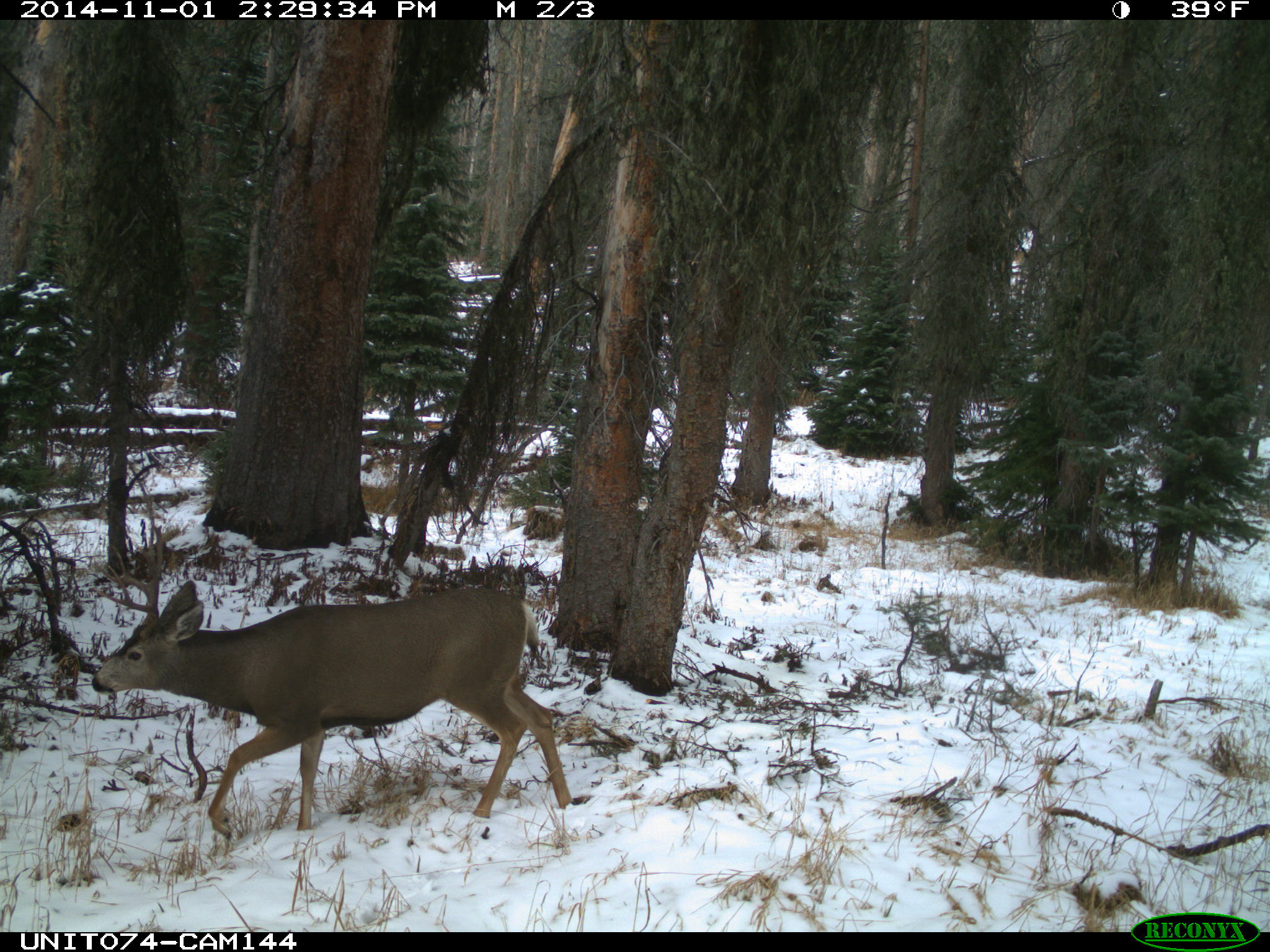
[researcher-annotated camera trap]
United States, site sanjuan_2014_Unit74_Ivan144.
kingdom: Animalia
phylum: Chordata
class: Mammalia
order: Artiodactyla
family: Cervidae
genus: Odocoileus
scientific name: Odocoileus hemionus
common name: mule deer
Odocoileus hemionus (mule deer).